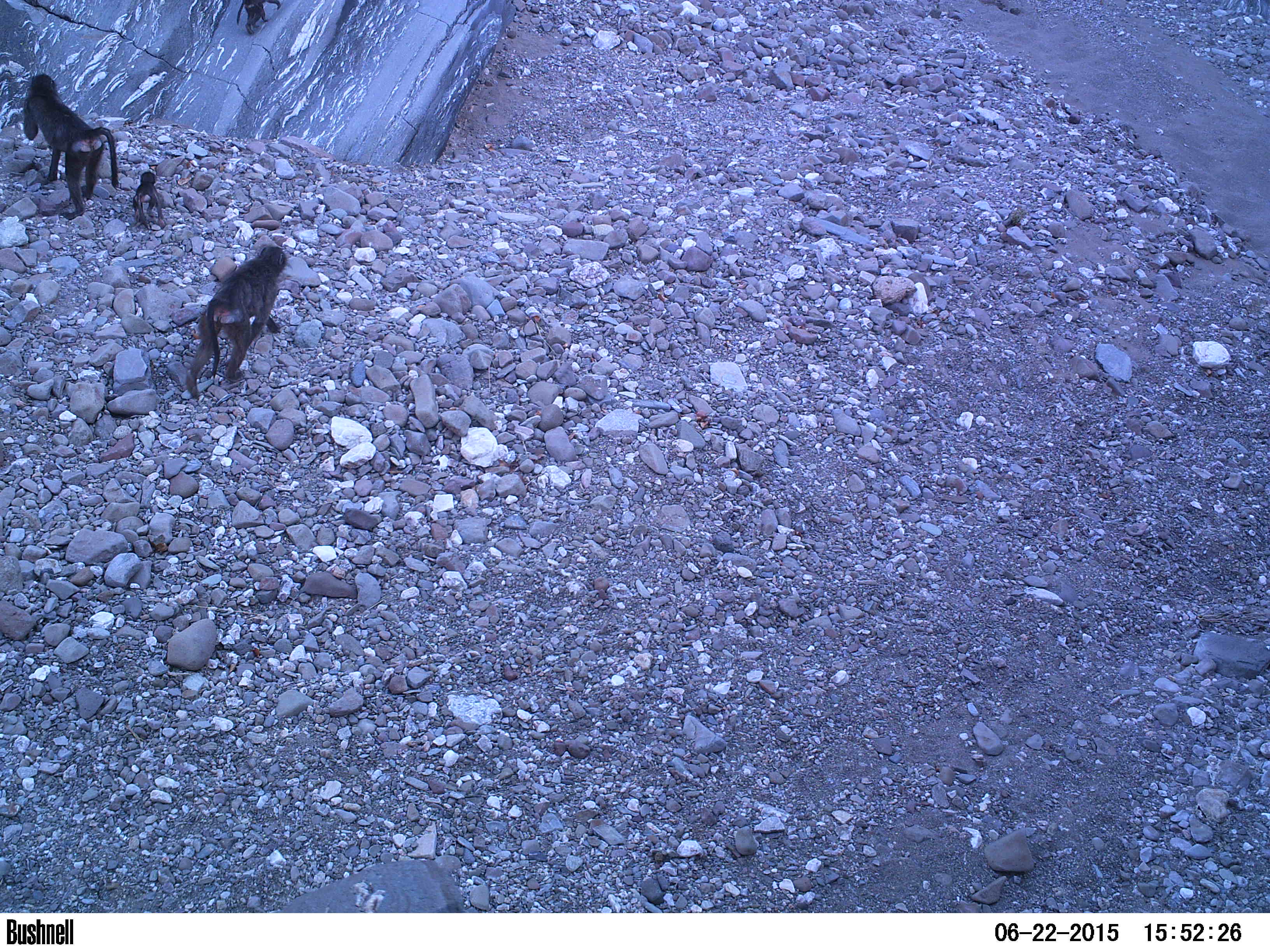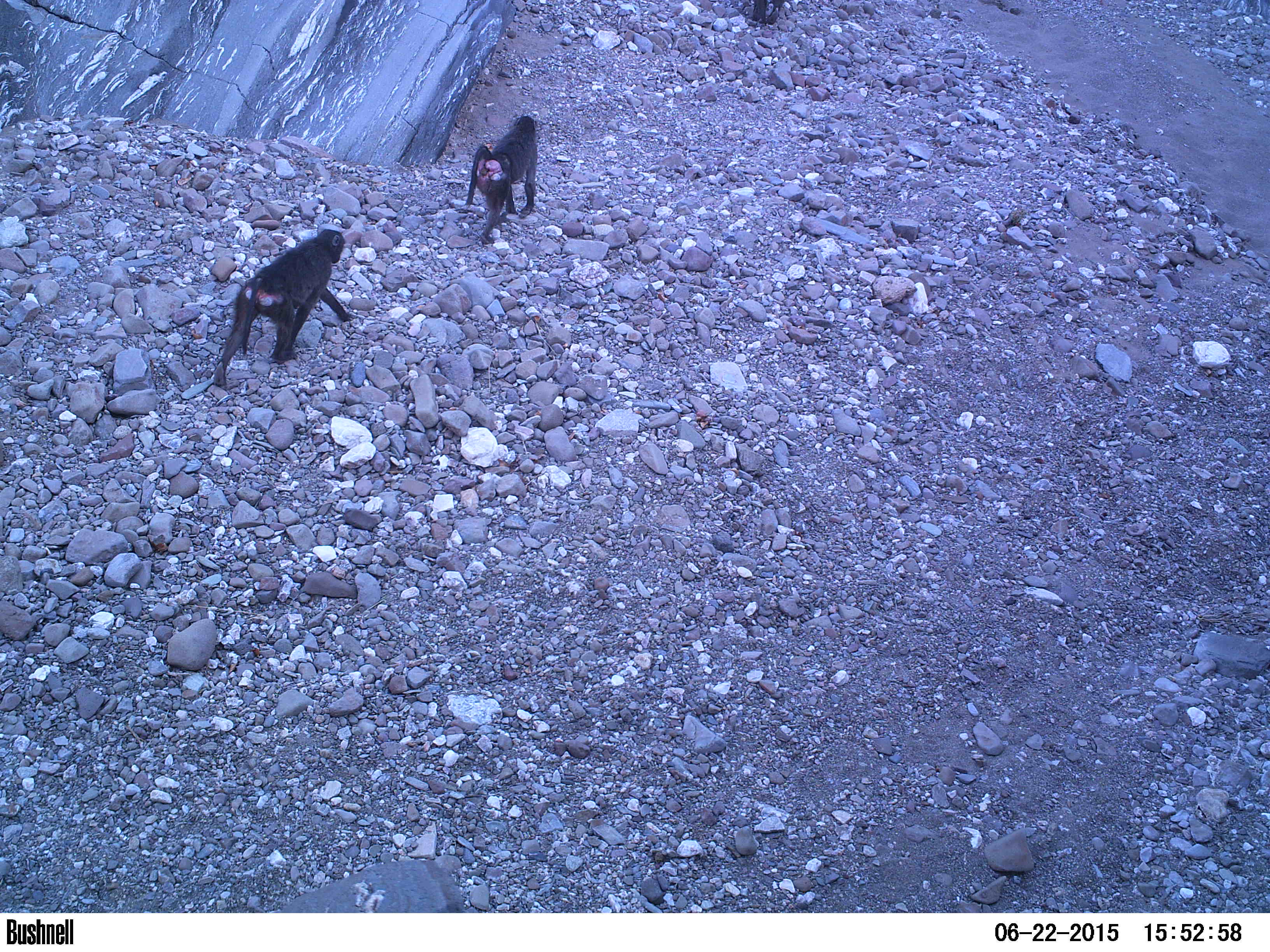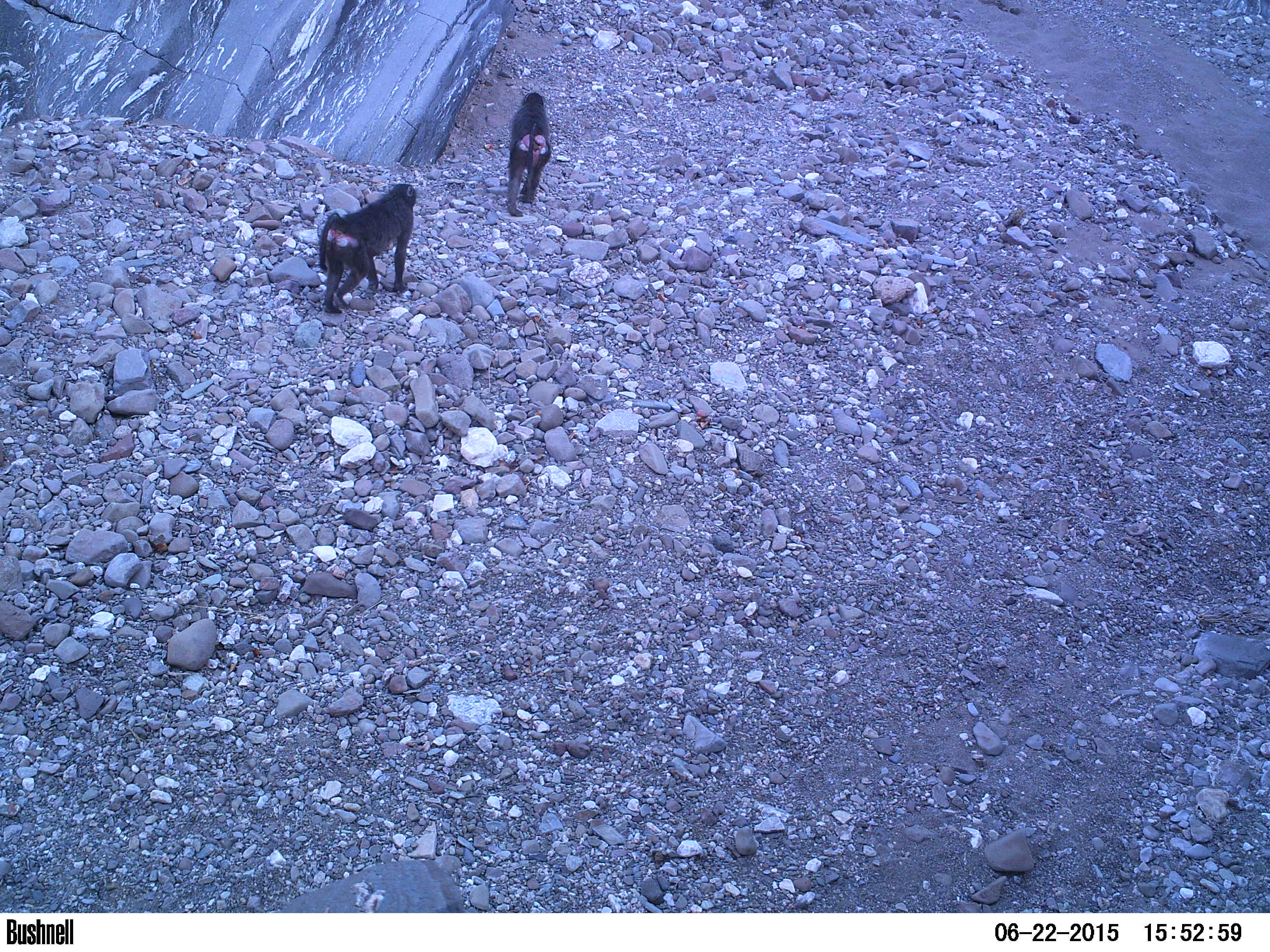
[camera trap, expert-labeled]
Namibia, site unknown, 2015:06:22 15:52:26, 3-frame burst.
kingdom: Animalia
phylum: Chordata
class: Mammalia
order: Primates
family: Cercopithecidae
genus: Papio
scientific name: Papio anubis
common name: olive baboon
Papio anubis (olive baboon).